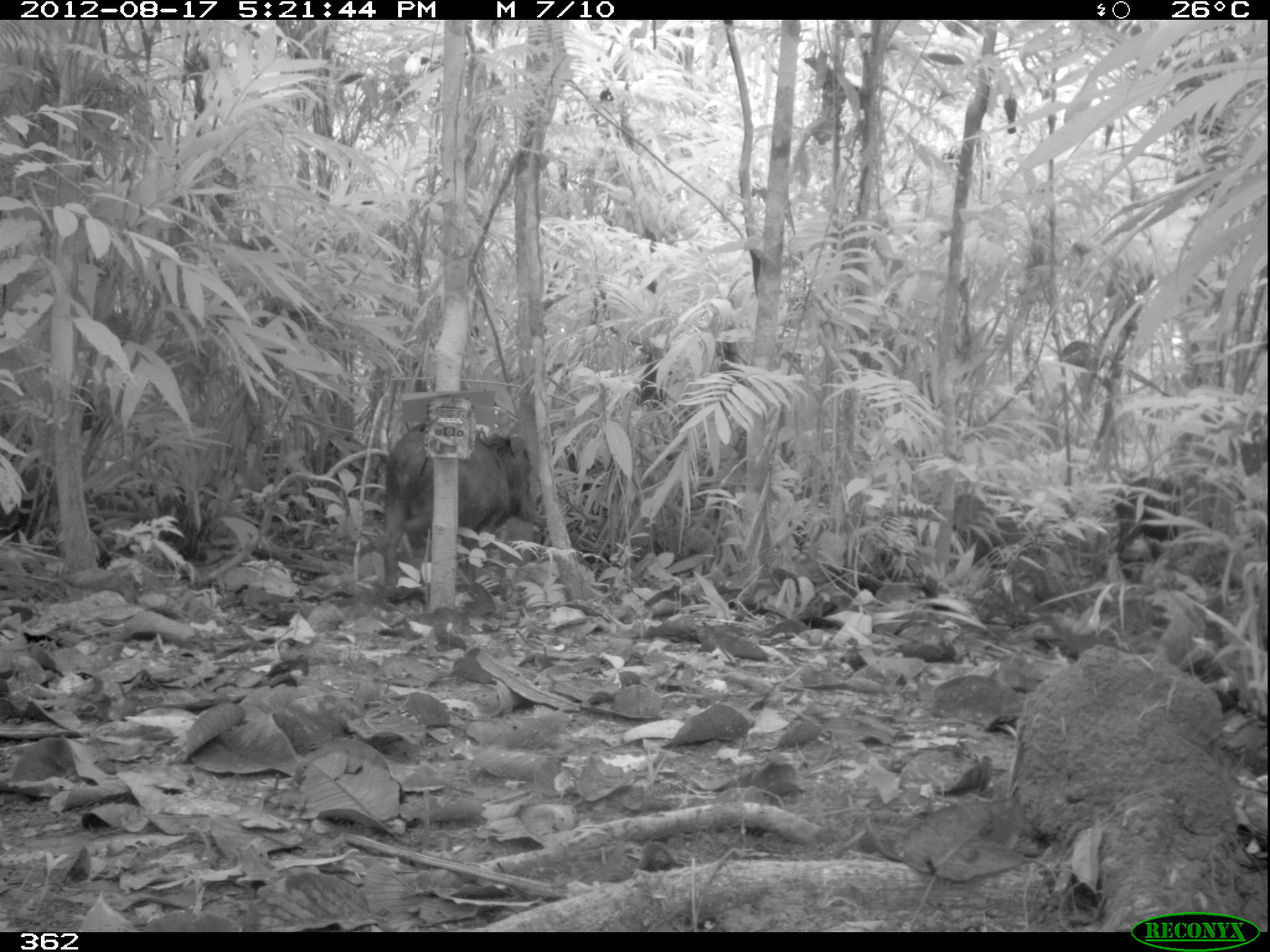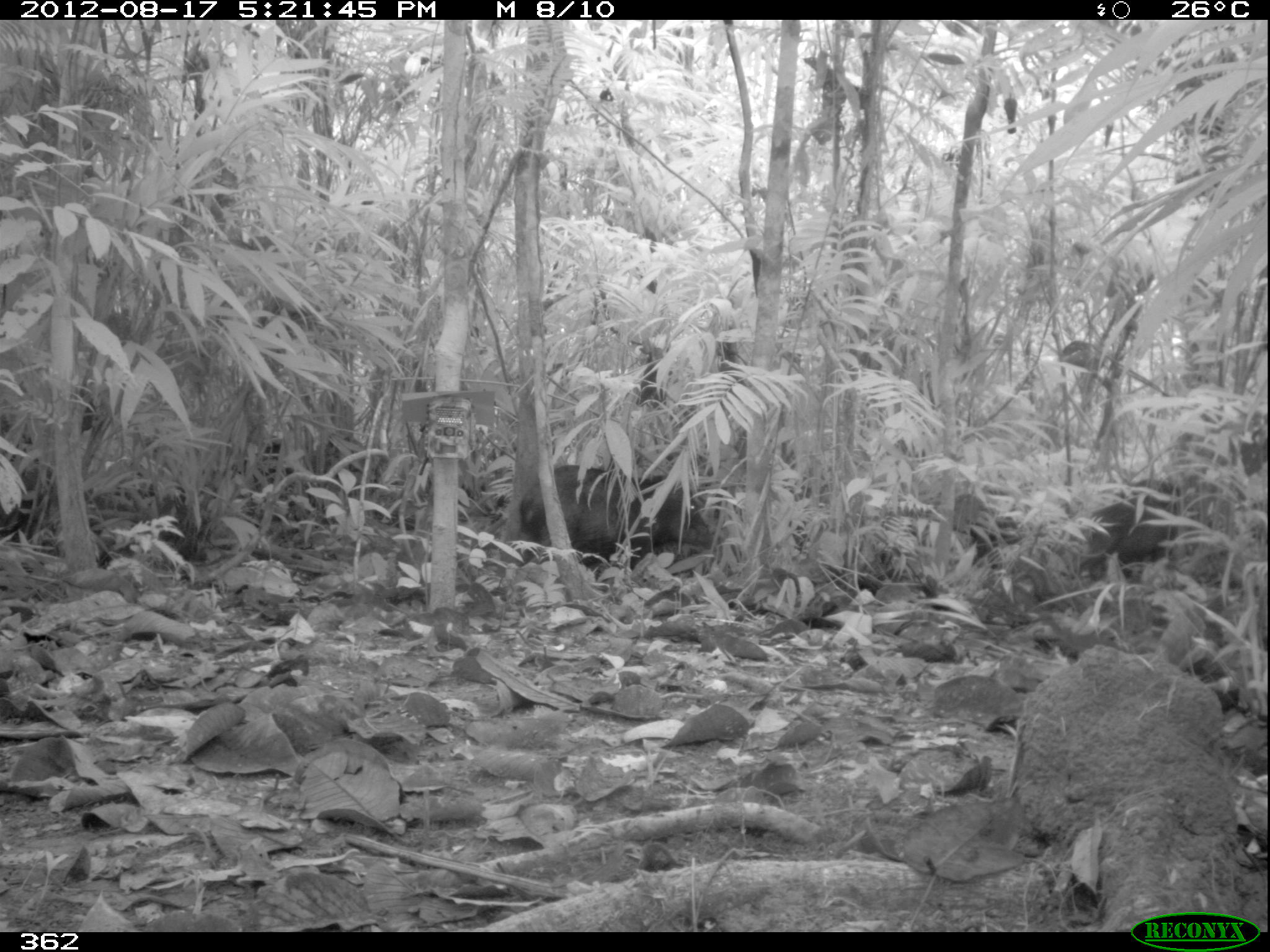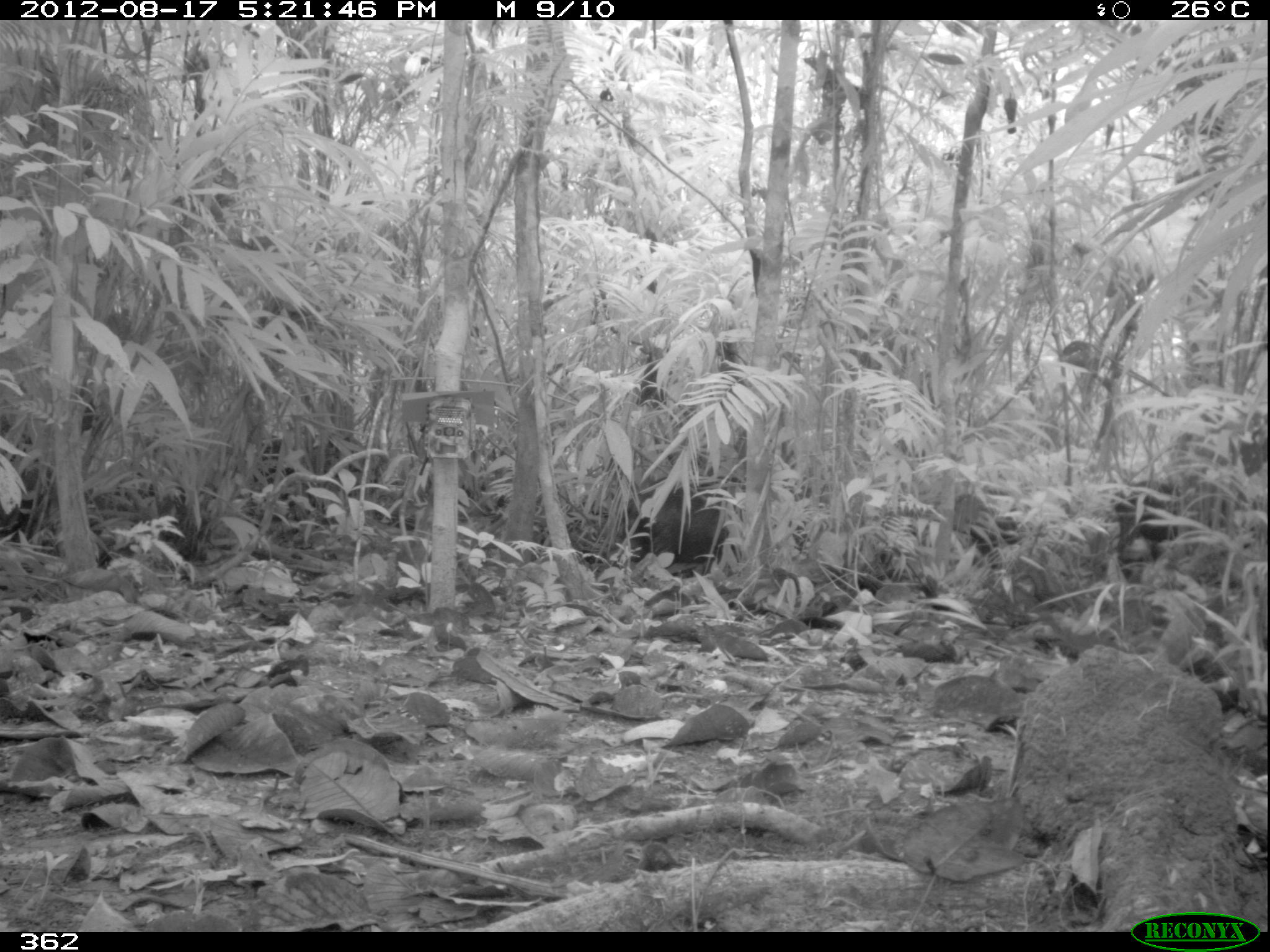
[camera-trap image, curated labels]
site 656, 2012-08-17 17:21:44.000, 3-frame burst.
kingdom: Animalia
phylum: Chordata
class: Mammalia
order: Artiodactyla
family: Tayassuidae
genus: Tayassu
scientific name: Tayassu pecari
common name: white-lipped peccary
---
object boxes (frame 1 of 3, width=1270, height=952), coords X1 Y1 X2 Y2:
tayassu pecari: 378 419 537 594; 1108 476 1185 579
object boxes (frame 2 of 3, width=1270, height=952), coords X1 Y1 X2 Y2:
tayassu pecari: 516 464 713 581; 1074 478 1181 581; 230 441 299 522; 970 514 1024 571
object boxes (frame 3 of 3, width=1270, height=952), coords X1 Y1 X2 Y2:
tayassu pecari: 627 475 743 579; 1116 481 1226 578